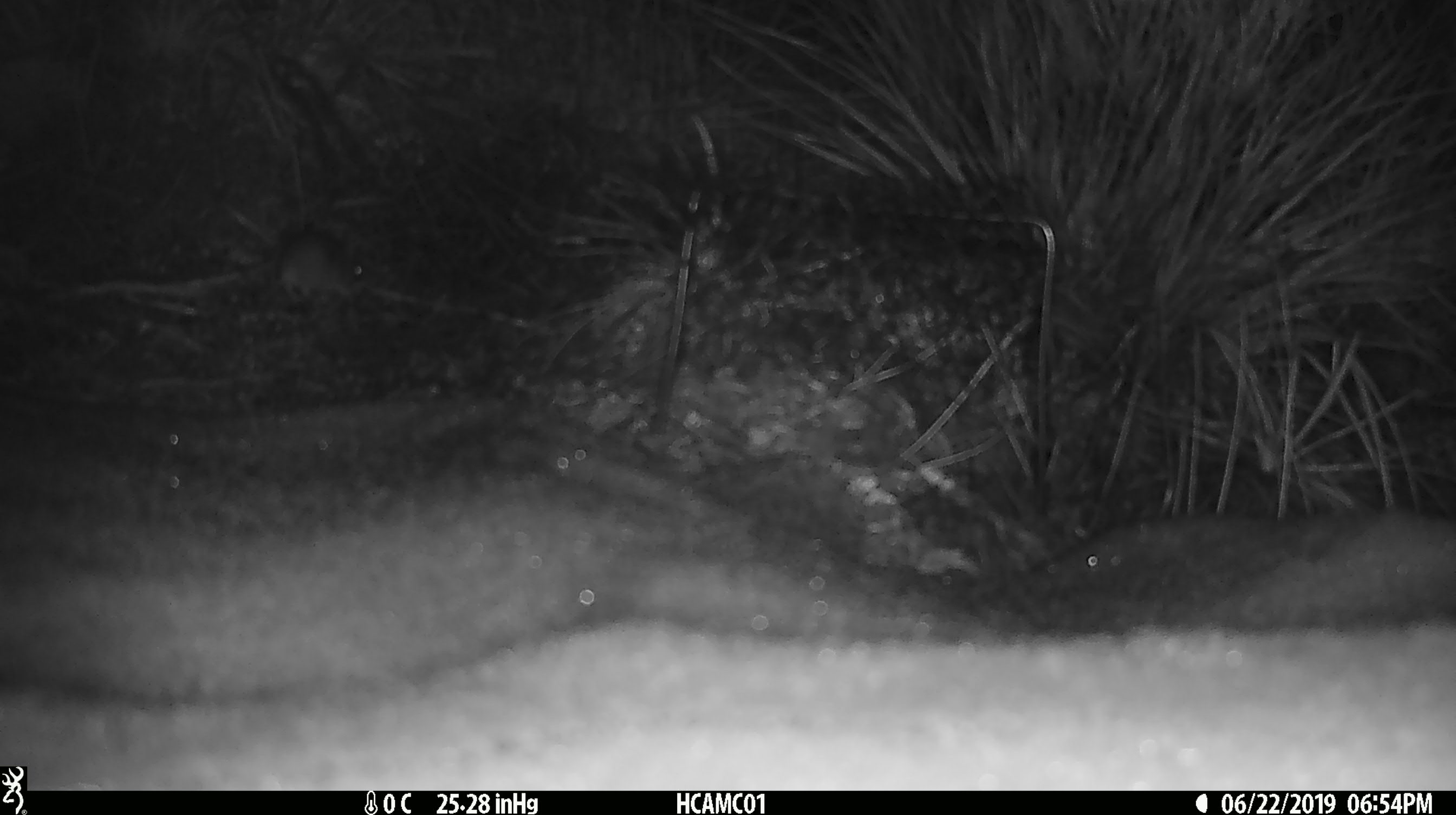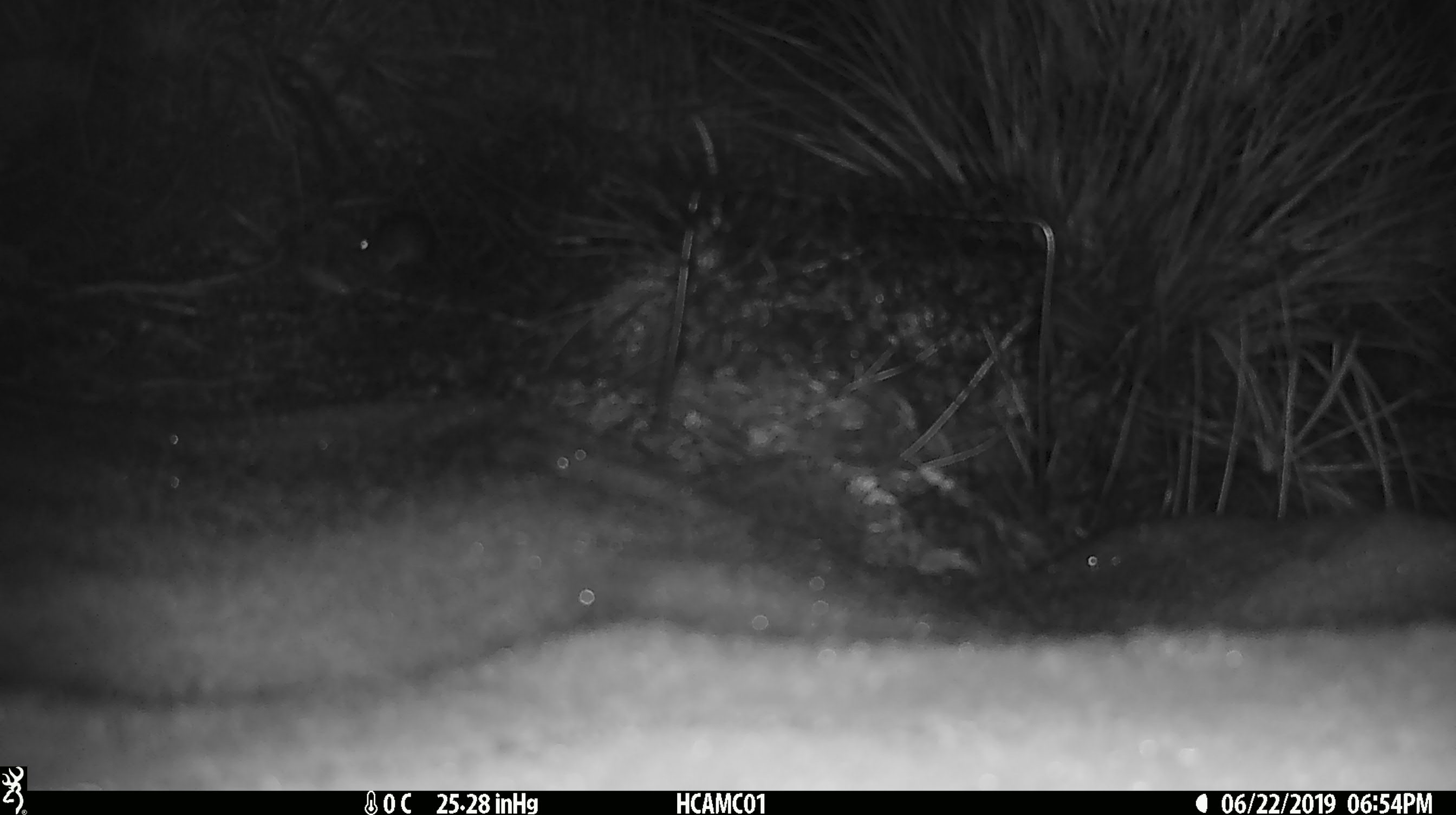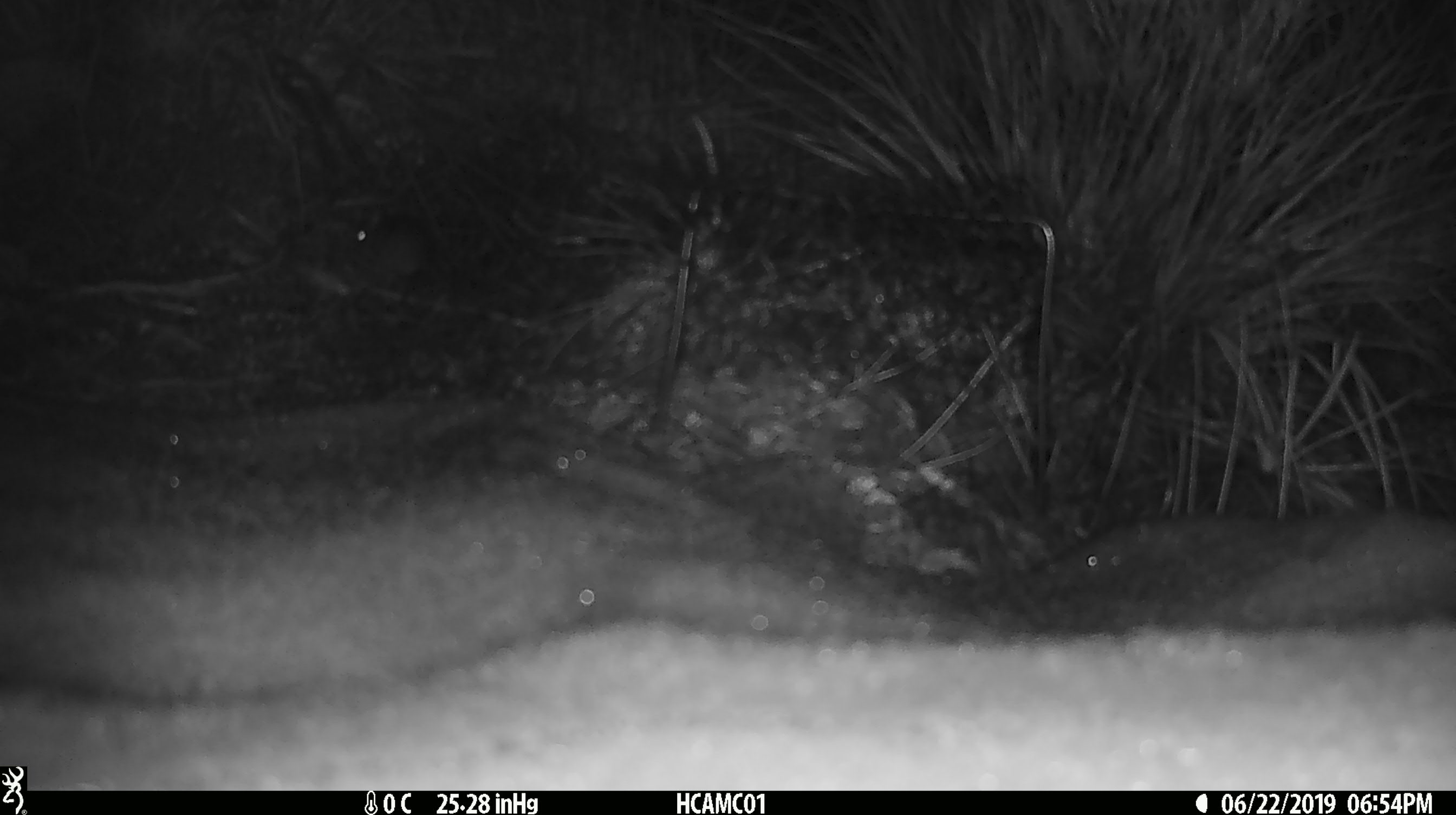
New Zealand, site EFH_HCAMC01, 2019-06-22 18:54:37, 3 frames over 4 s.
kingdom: Animalia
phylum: Chordata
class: Mammalia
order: Rodentia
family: Muridae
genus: Mus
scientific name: Mus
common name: mouse